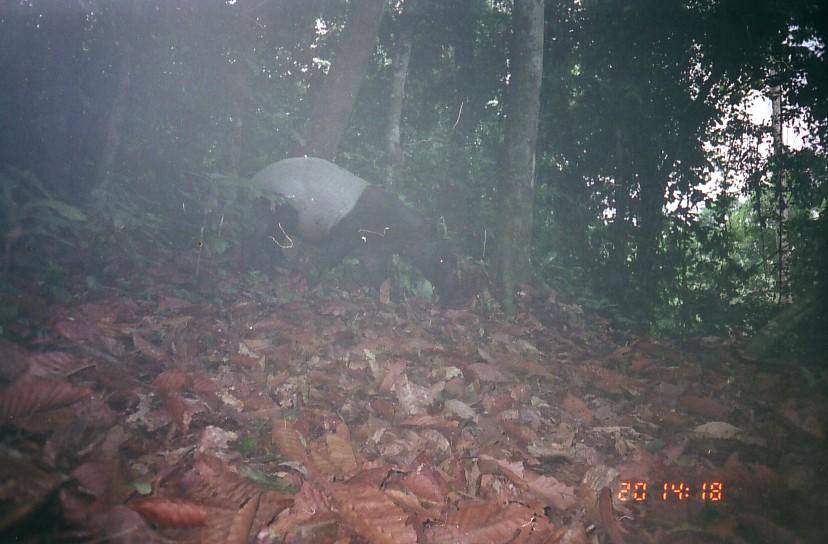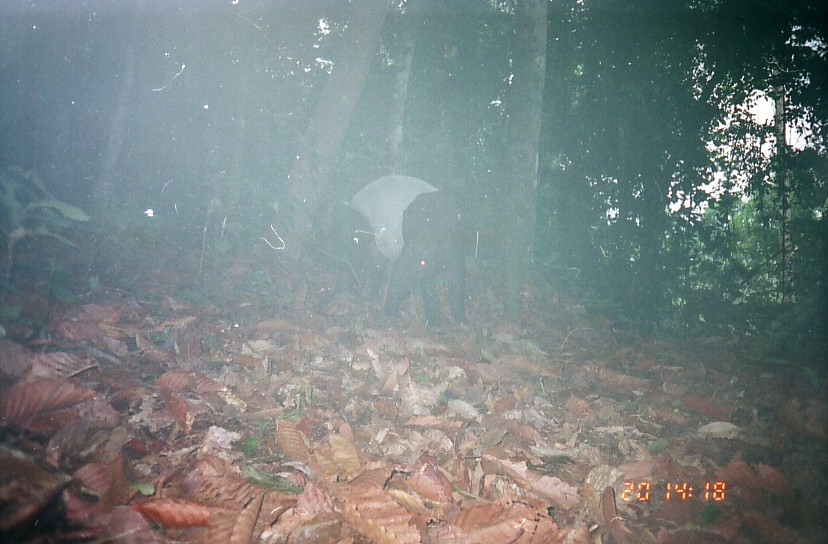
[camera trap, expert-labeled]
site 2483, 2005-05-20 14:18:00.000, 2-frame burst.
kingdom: Animalia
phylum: Chordata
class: Mammalia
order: Perissodactyla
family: Tapiridae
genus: Tapirus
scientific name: Tapirus indicus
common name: malayan tapir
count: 1